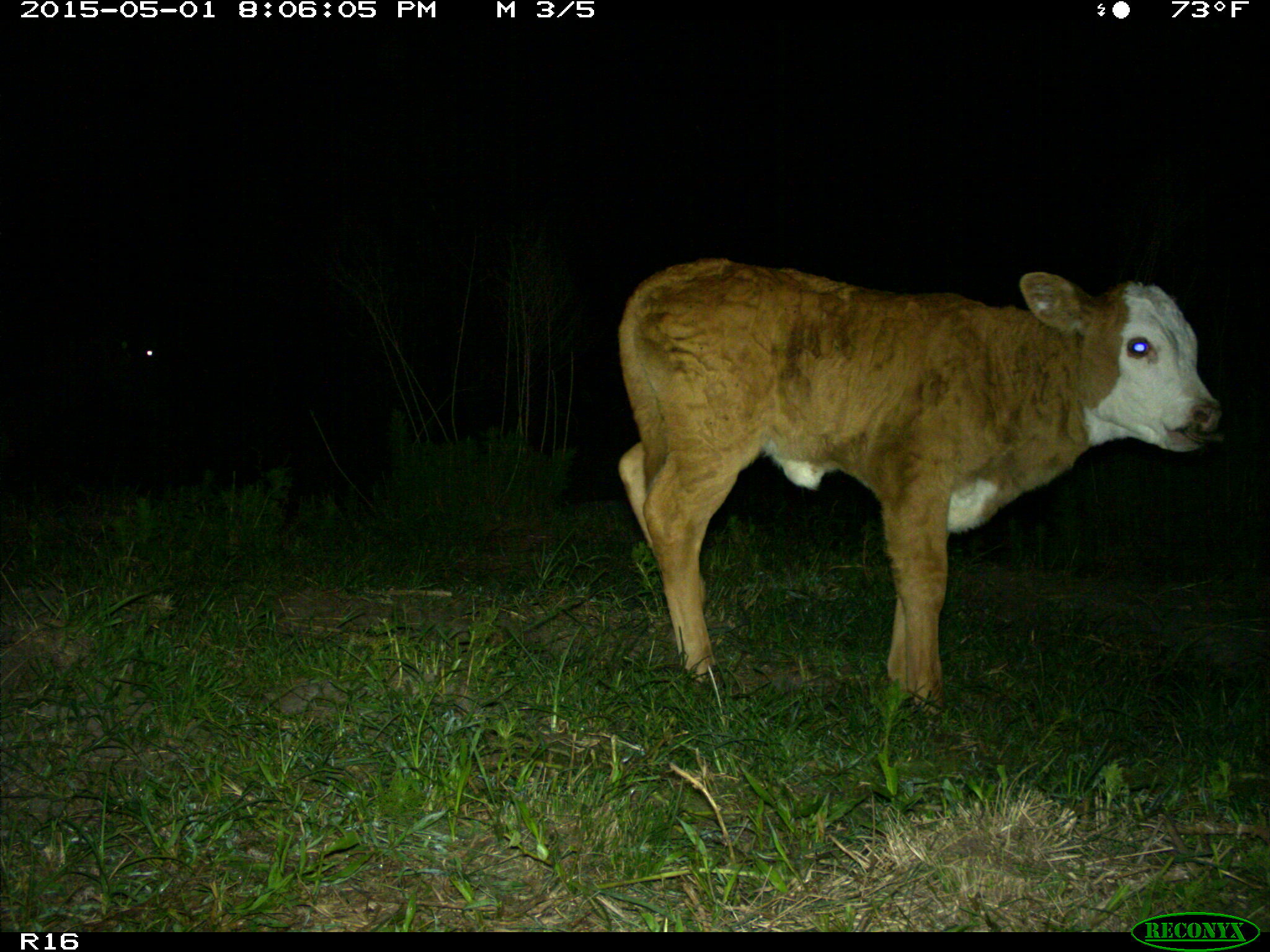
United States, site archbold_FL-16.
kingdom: Animalia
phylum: Chordata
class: Mammalia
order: Artiodactyla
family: Bovidae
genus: Bos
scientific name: Bos taurus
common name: domestic cow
Bos taurus (domestic cow).